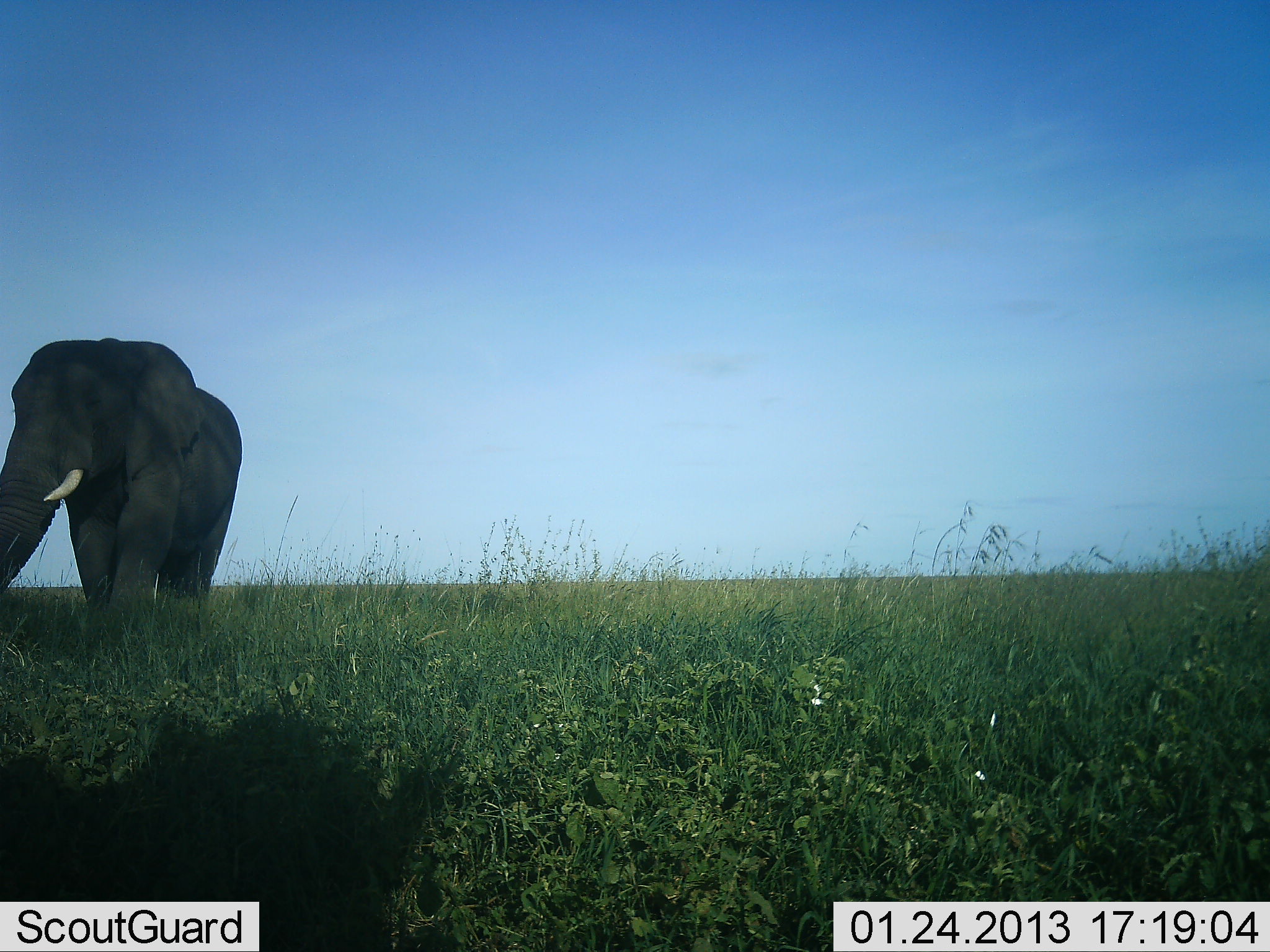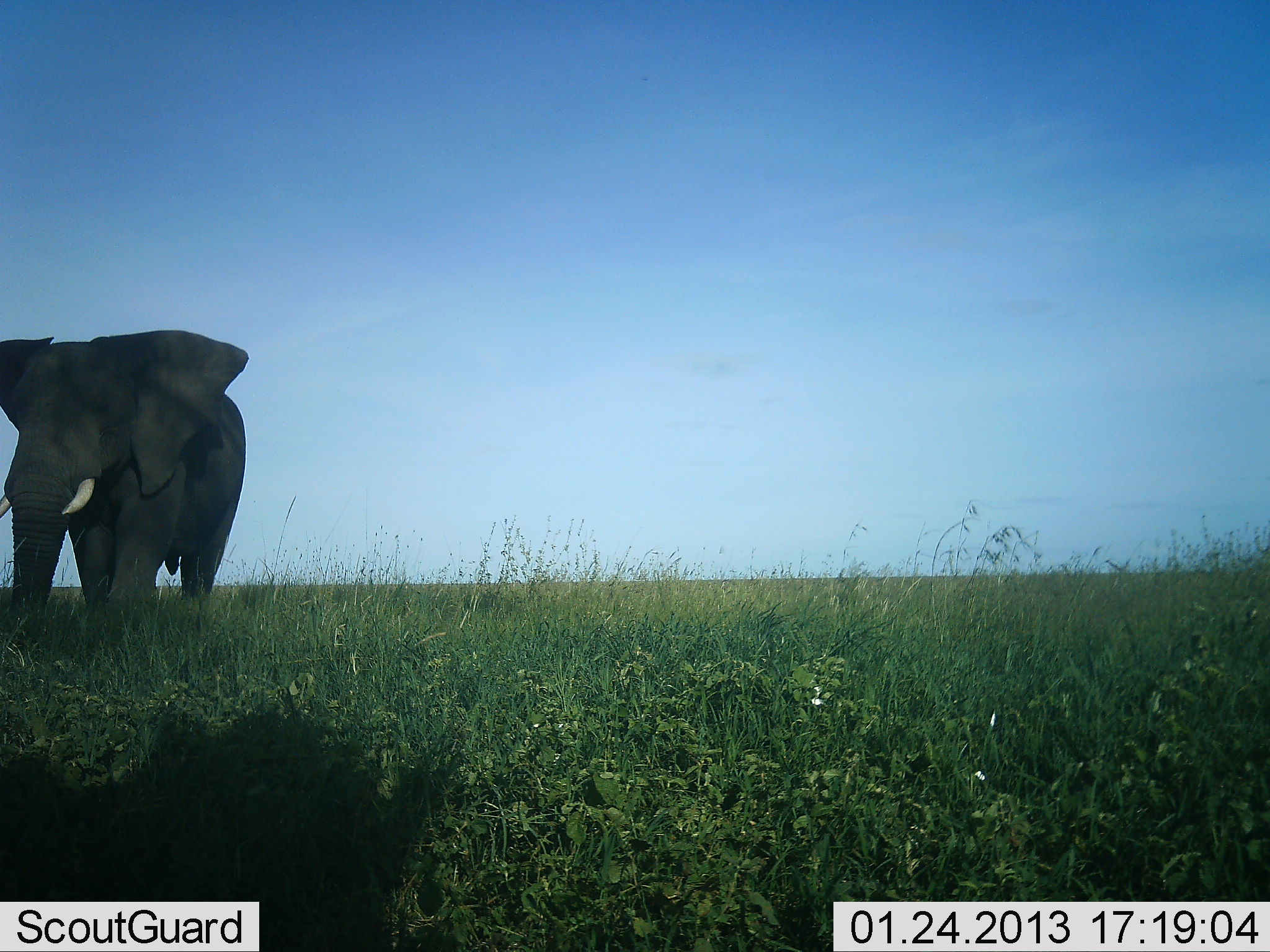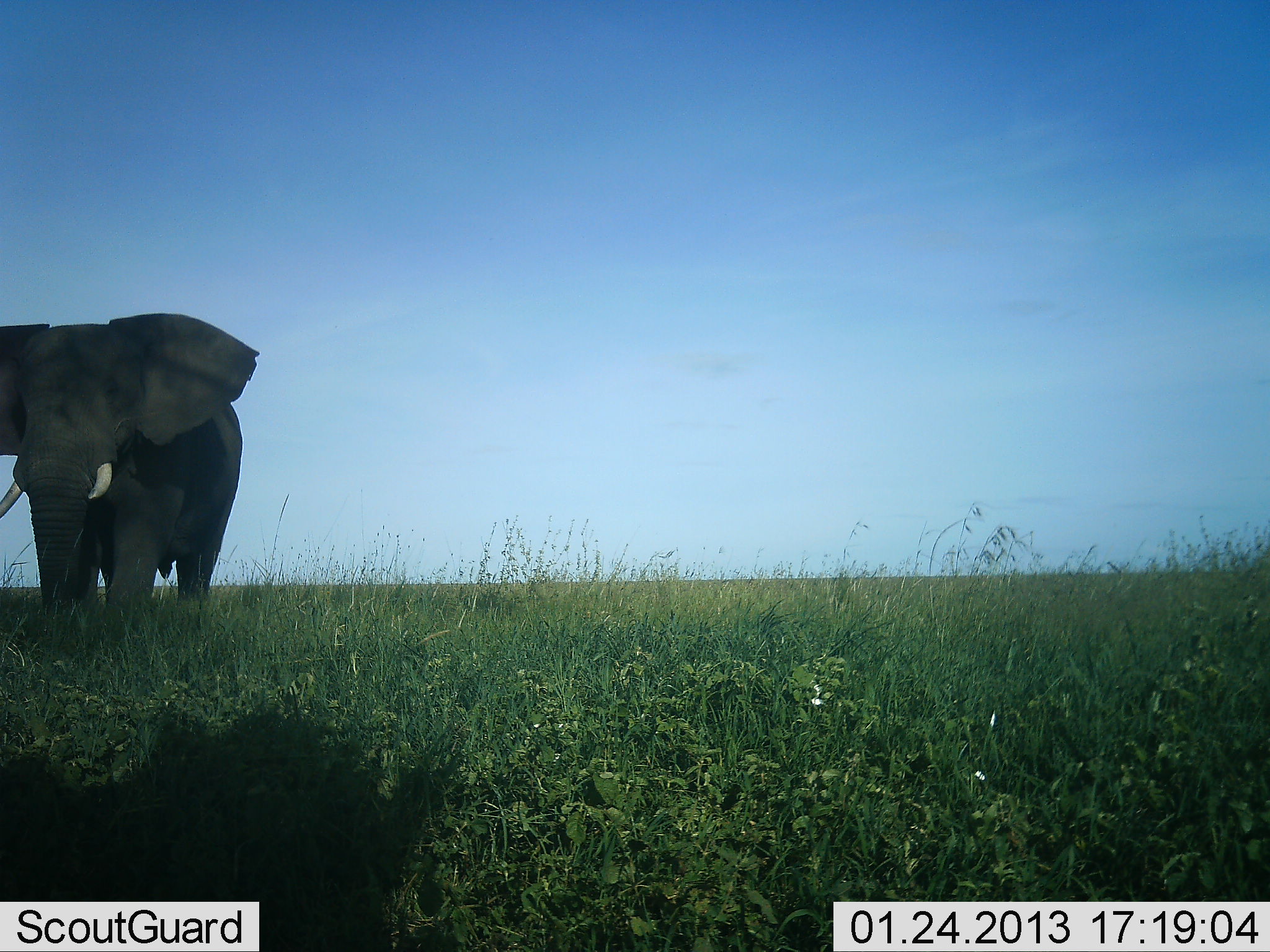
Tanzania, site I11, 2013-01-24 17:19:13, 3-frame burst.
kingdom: Animalia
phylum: Chordata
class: Mammalia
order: Proboscidea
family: Elephantidae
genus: Loxodonta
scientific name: Loxodonta africana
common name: african bush elephant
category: elephant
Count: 1.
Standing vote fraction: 69%.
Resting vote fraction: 4%.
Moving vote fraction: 42%.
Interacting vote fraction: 0%.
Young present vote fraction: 0%.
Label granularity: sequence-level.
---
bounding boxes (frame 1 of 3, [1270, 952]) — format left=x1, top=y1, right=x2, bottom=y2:
animal: left=0, top=335, right=245, bottom=665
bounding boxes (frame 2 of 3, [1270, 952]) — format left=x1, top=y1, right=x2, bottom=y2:
animal: left=0, top=328, right=251, bottom=665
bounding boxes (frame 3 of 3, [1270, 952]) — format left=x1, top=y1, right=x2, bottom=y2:
animal: left=0, top=310, right=262, bottom=665